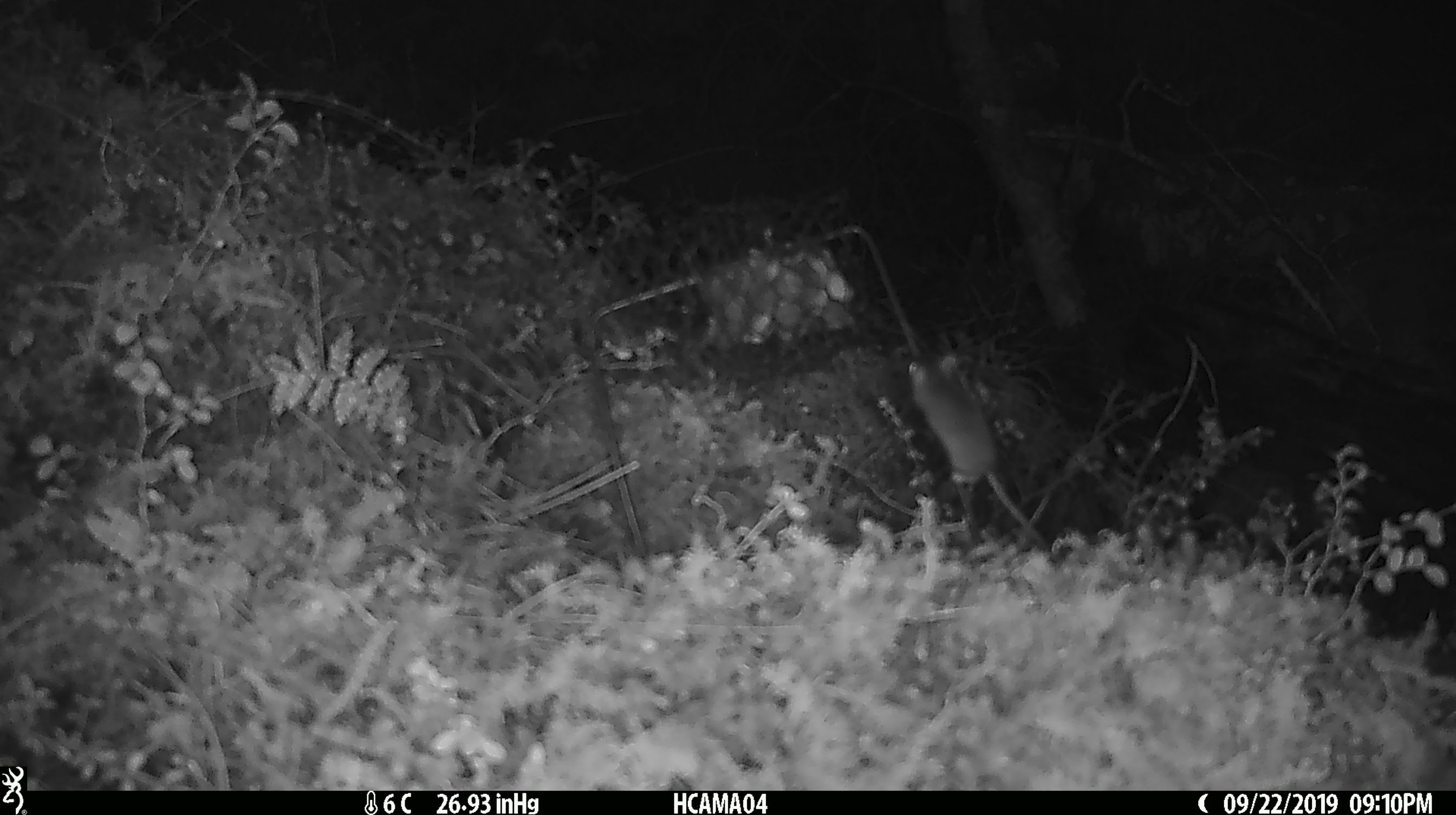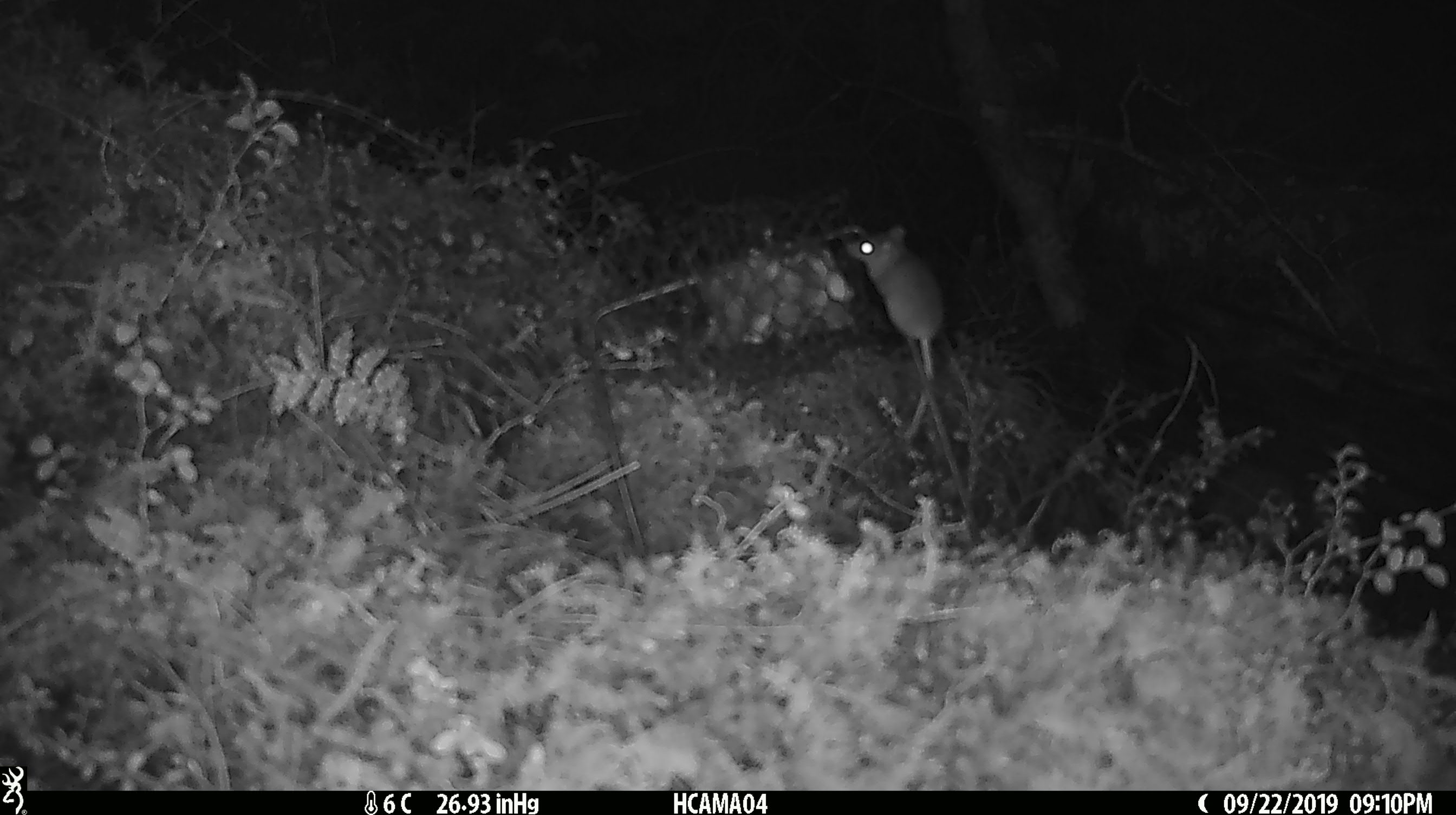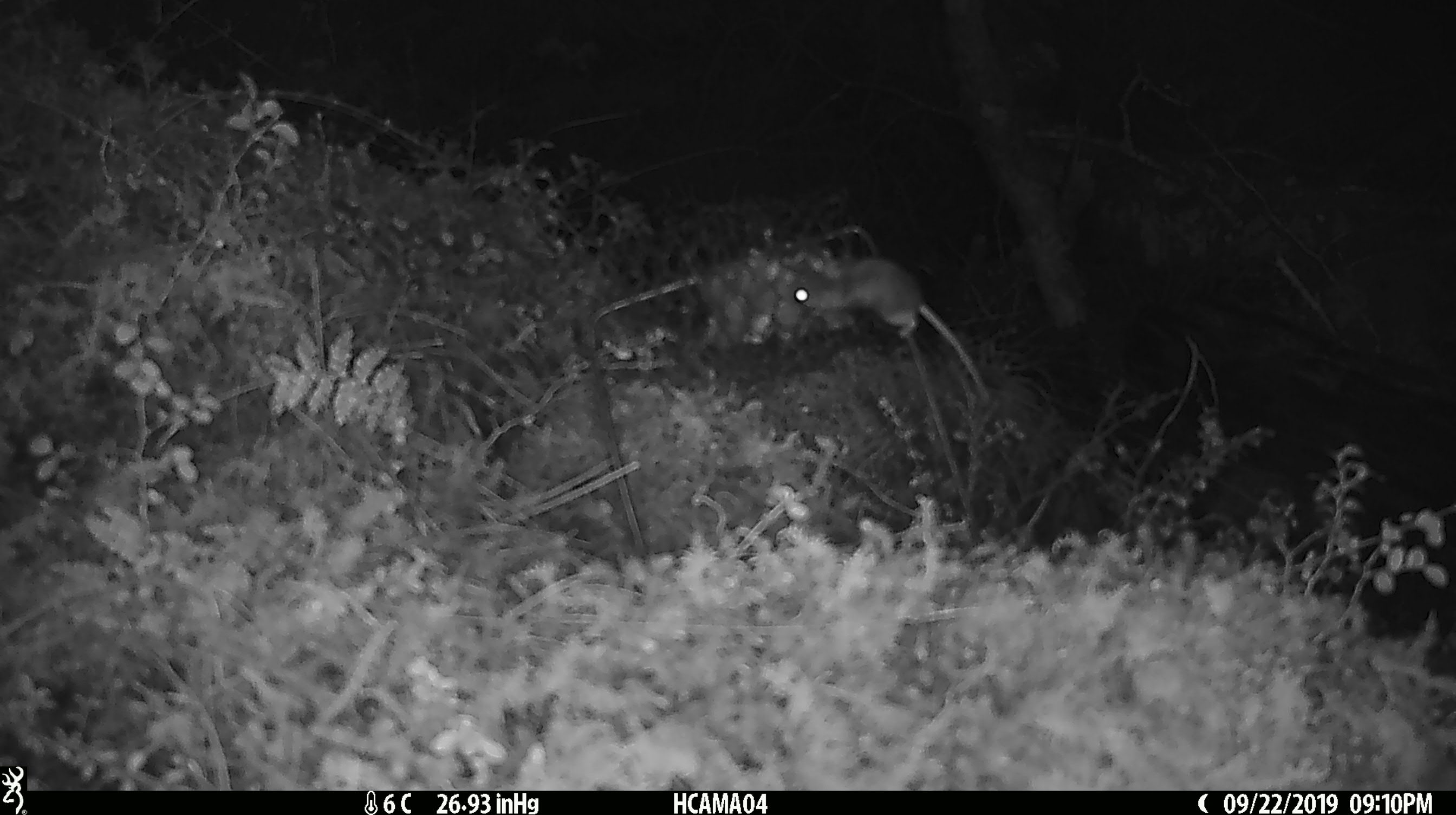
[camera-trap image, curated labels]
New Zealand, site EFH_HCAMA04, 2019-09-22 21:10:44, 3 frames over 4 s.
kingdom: Animalia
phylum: Chordata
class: Mammalia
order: Rodentia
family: Muridae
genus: Mus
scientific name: Mus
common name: mouse